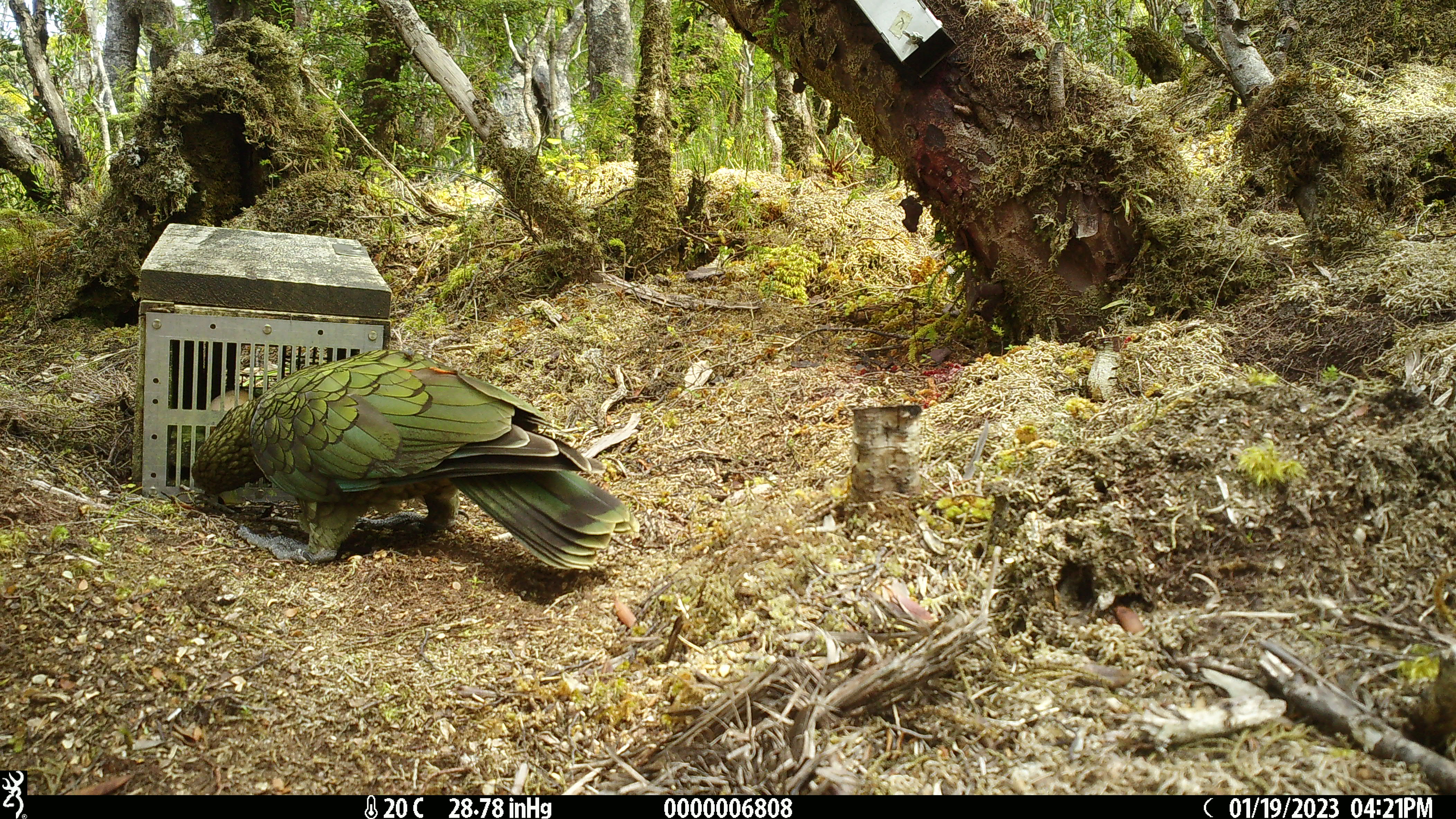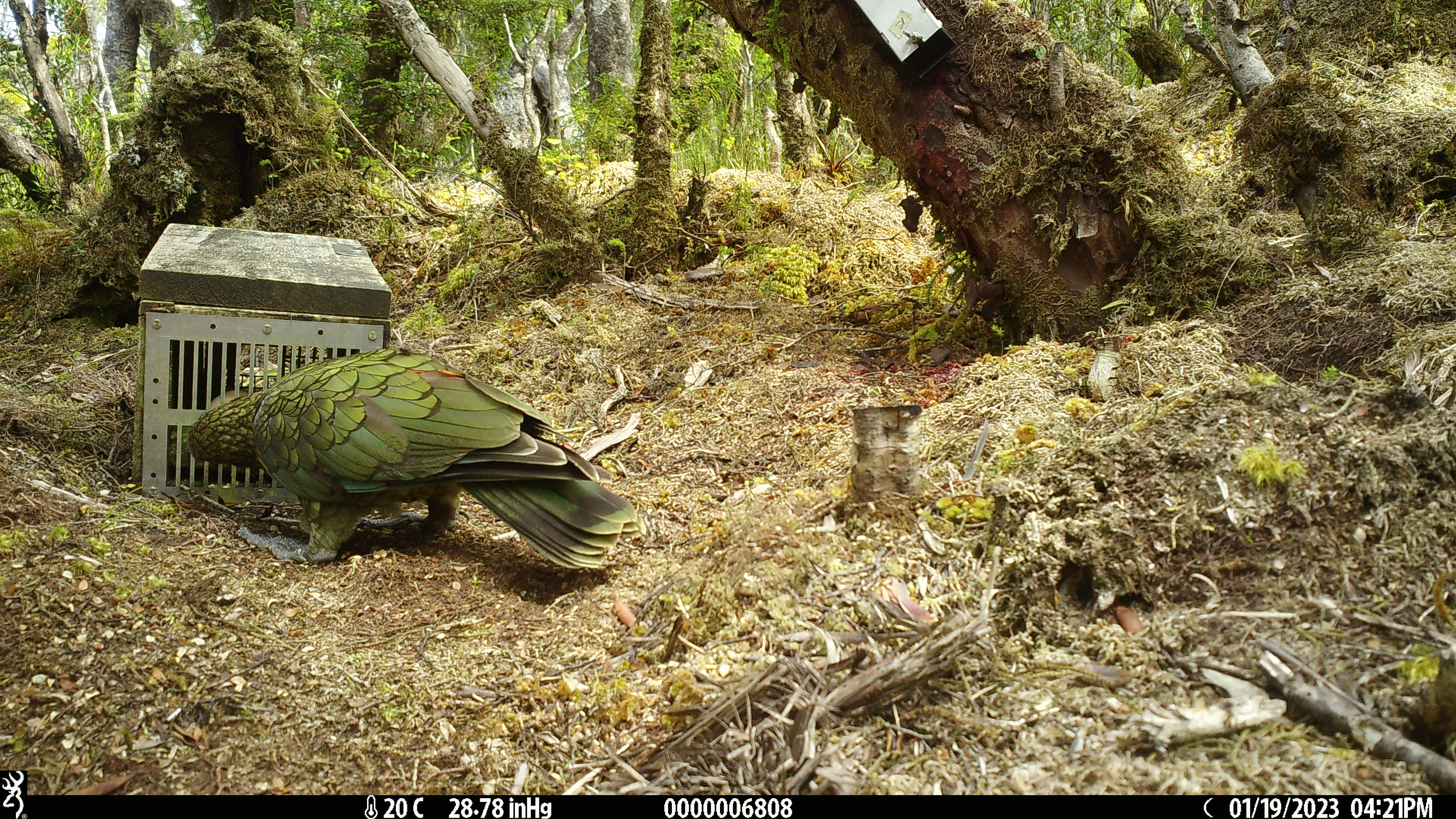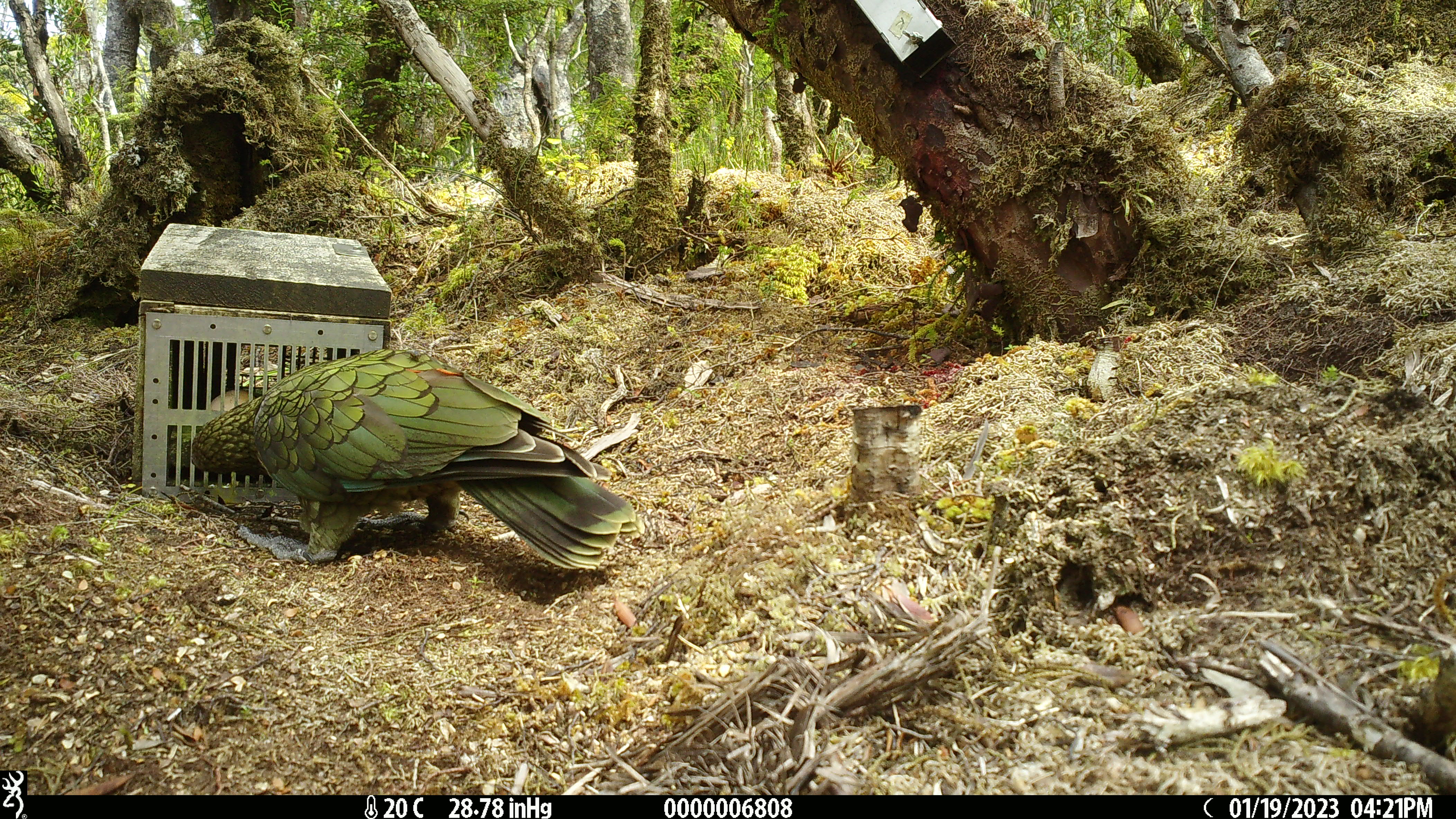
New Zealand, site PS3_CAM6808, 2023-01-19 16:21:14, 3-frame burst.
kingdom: Animalia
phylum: Chordata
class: Aves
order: Psittaciformes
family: Strigopidae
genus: Nestor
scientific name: Nestor notabilis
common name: kea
Kea (Nestor notabilis).